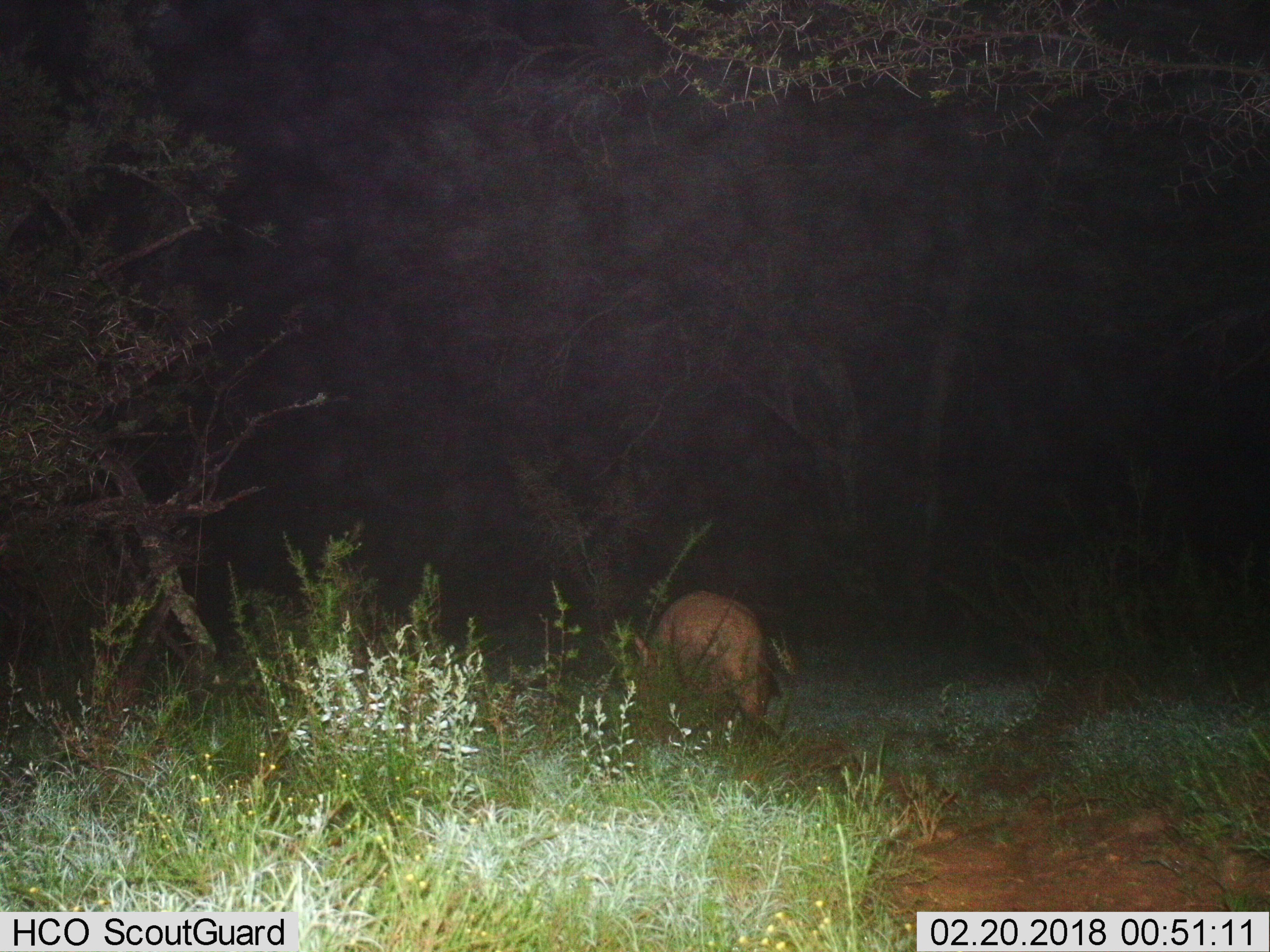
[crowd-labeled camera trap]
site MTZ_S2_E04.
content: unidentified animal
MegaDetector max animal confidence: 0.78